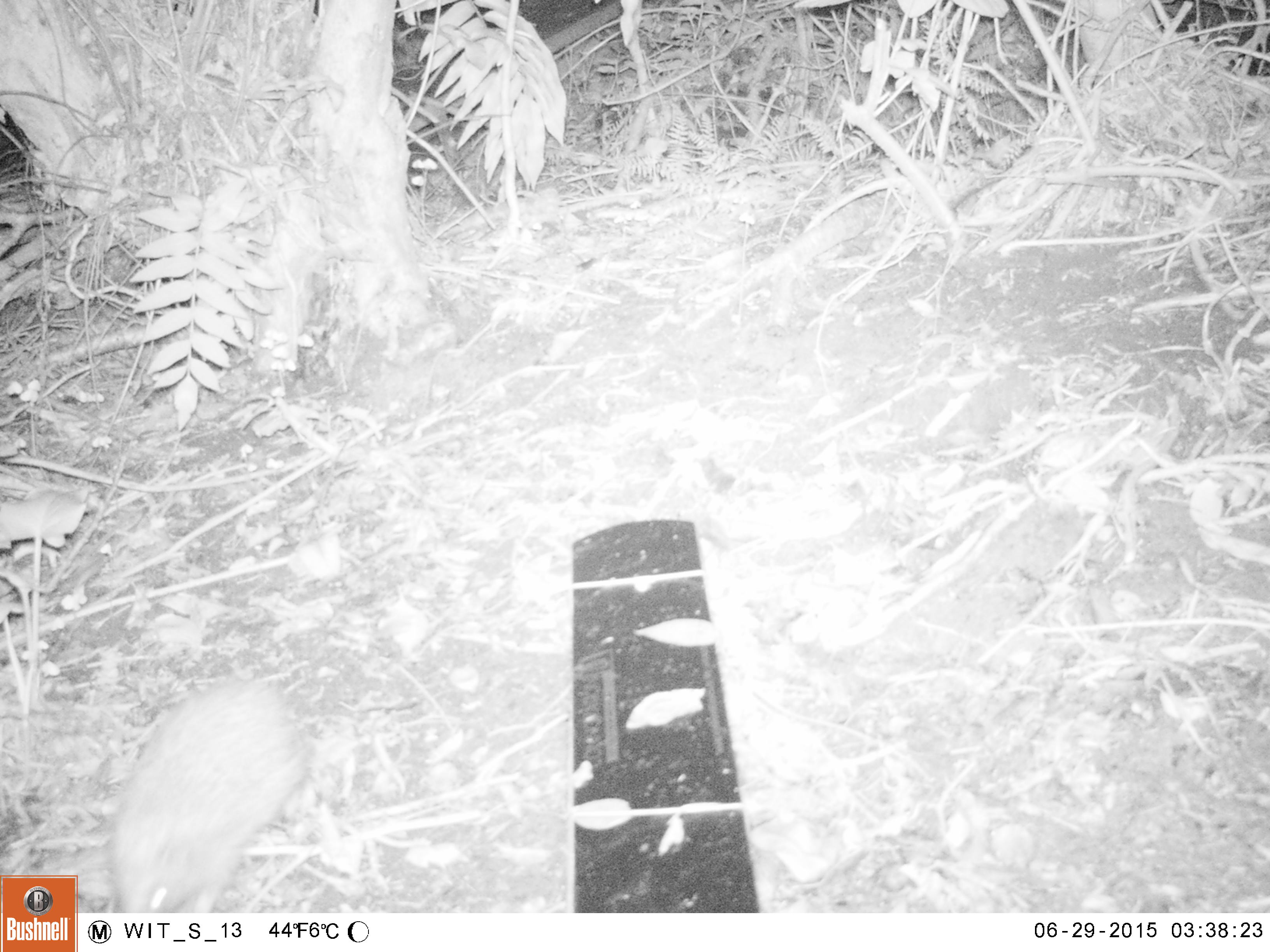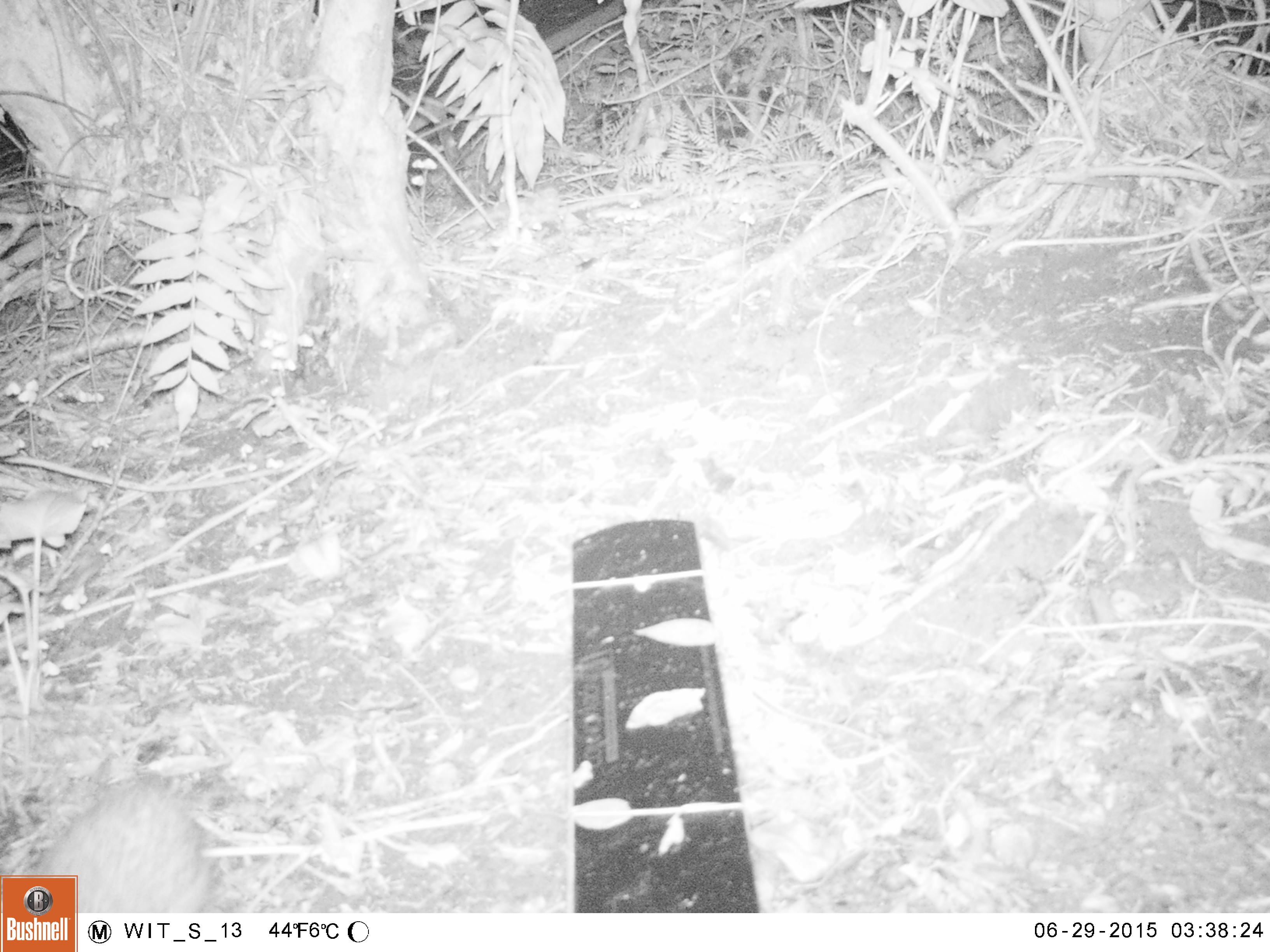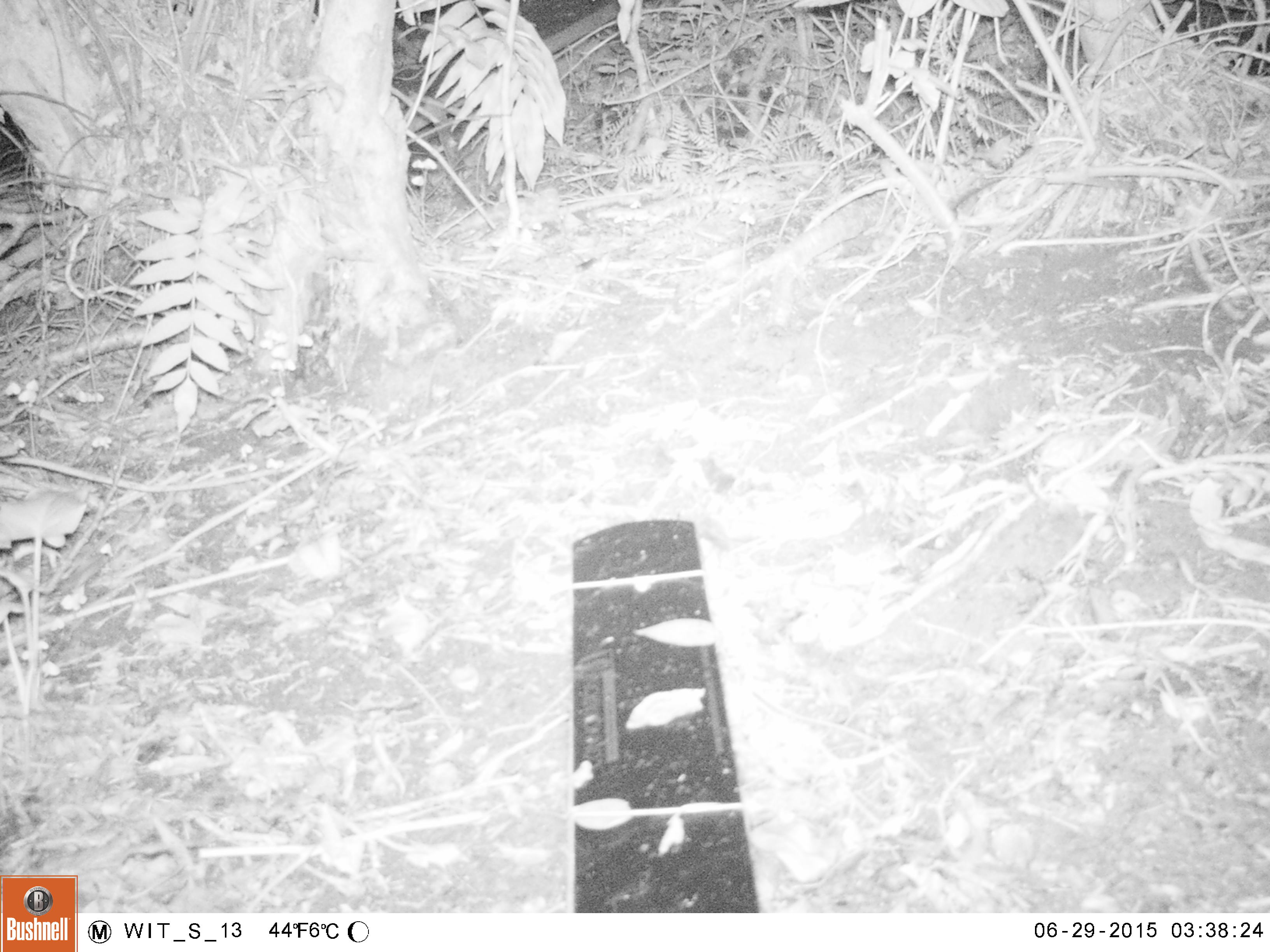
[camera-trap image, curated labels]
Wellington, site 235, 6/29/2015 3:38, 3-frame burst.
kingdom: Animalia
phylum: Chordata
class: Mammalia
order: Eulipotyphla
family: Erinaceidae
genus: Erinaceus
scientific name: Erinaceus europaeus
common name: hedgehog